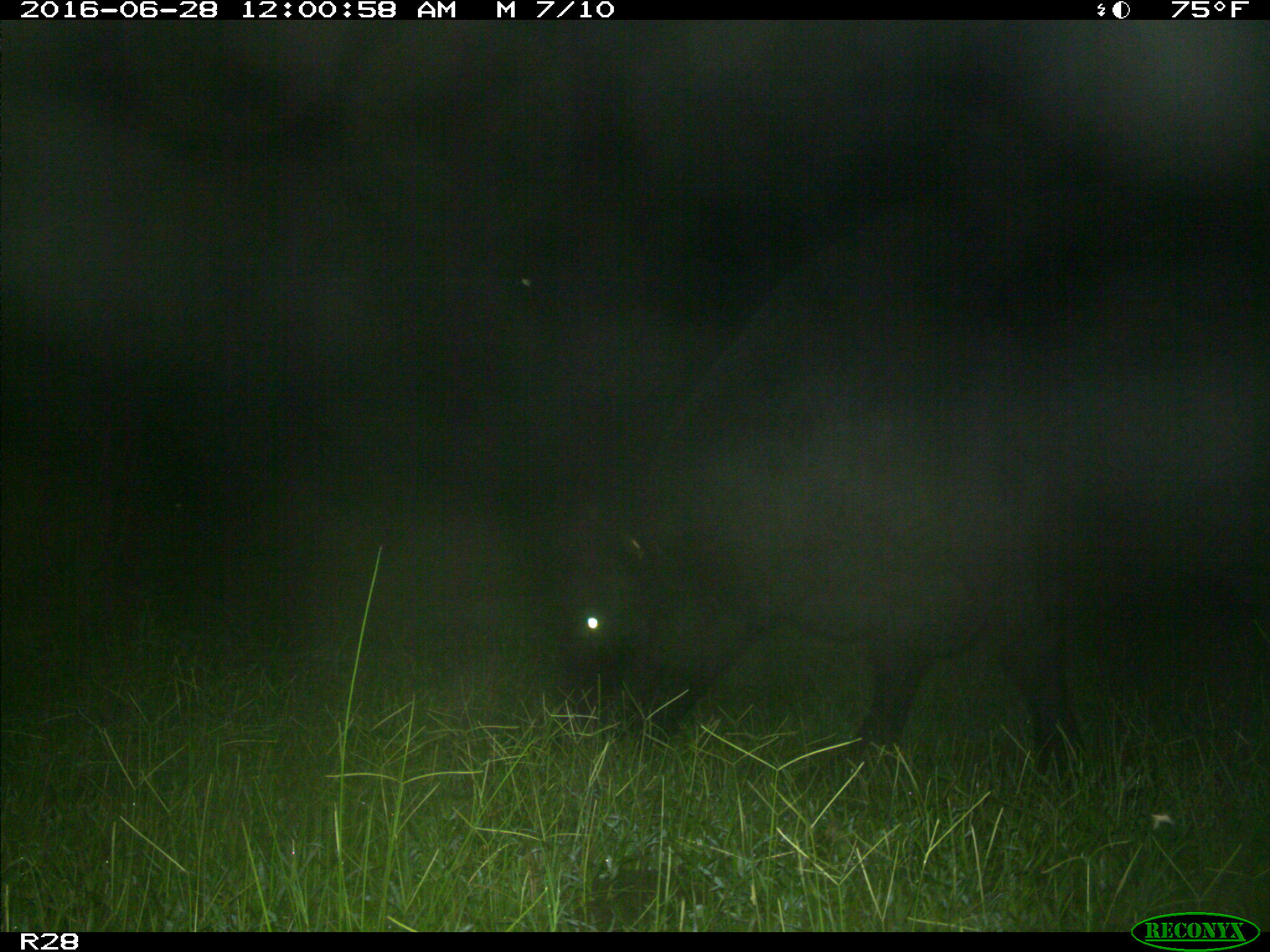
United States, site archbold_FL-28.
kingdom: Animalia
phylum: Chordata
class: Mammalia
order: Artiodactyla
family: Bovidae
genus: Bos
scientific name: Bos taurus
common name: domestic cow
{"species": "Bos taurus (domestic cow)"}